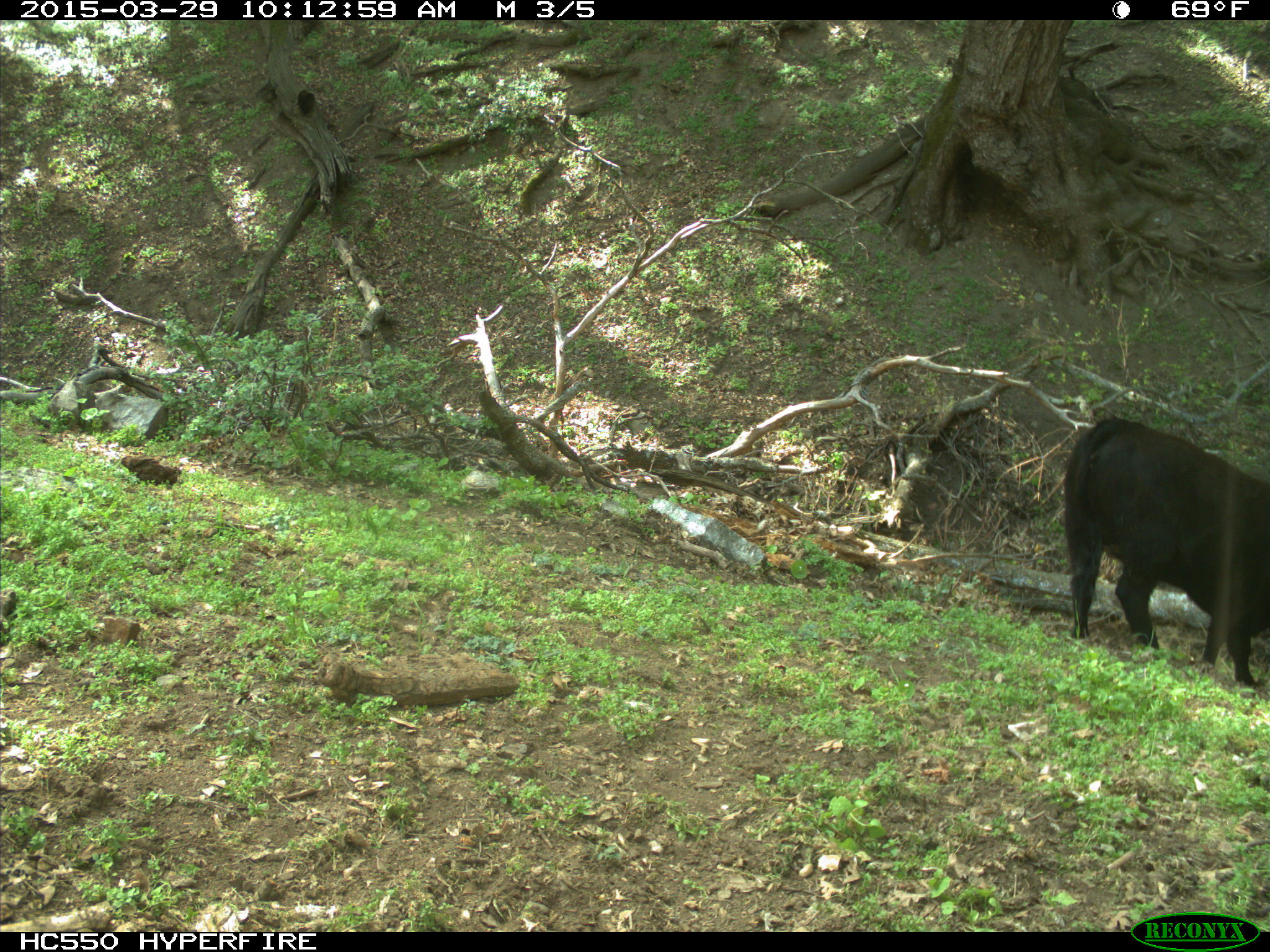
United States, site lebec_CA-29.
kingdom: Animalia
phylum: Chordata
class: Mammalia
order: Artiodactyla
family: Bovidae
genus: Bos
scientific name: Bos taurus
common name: domestic cow